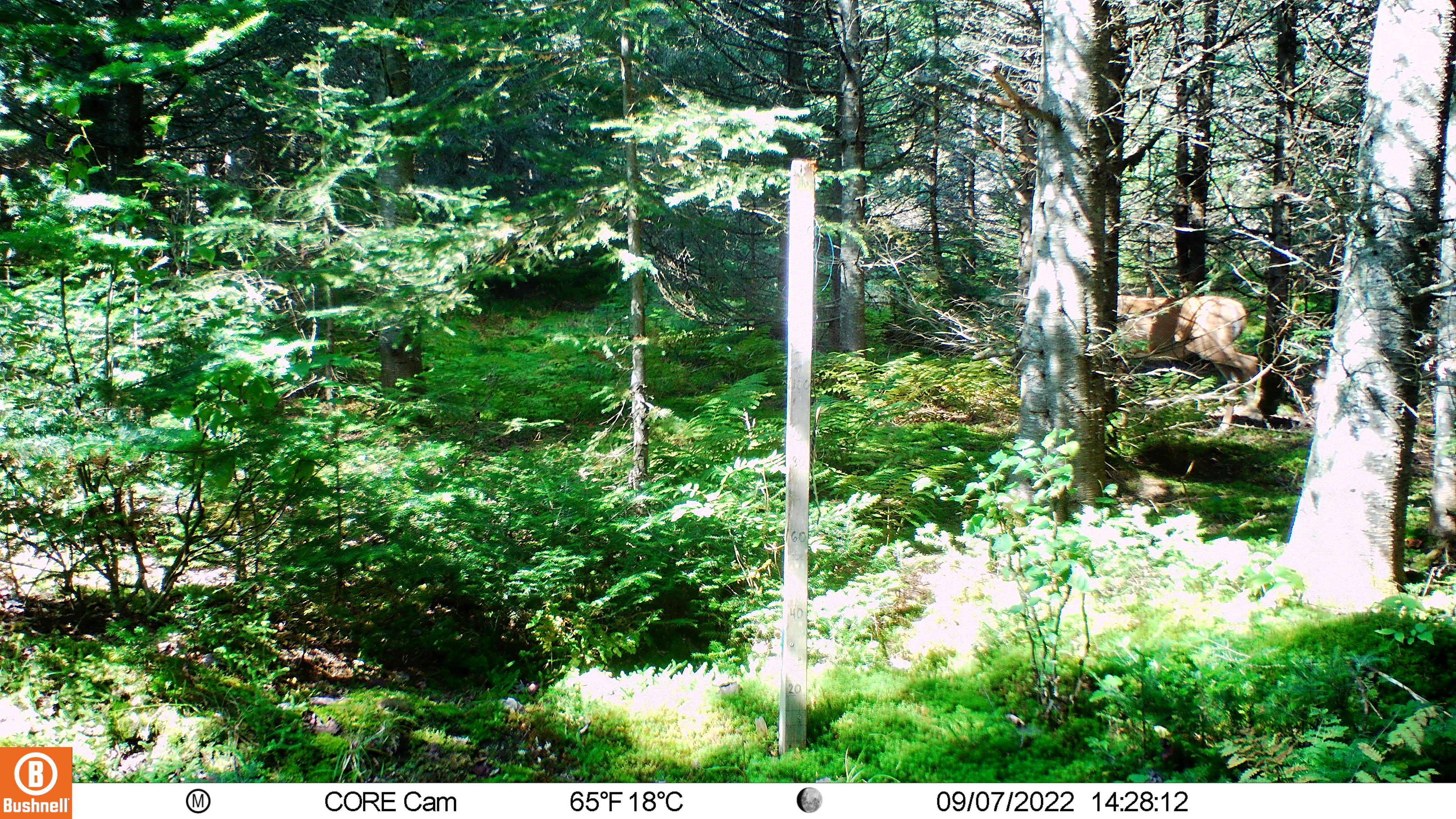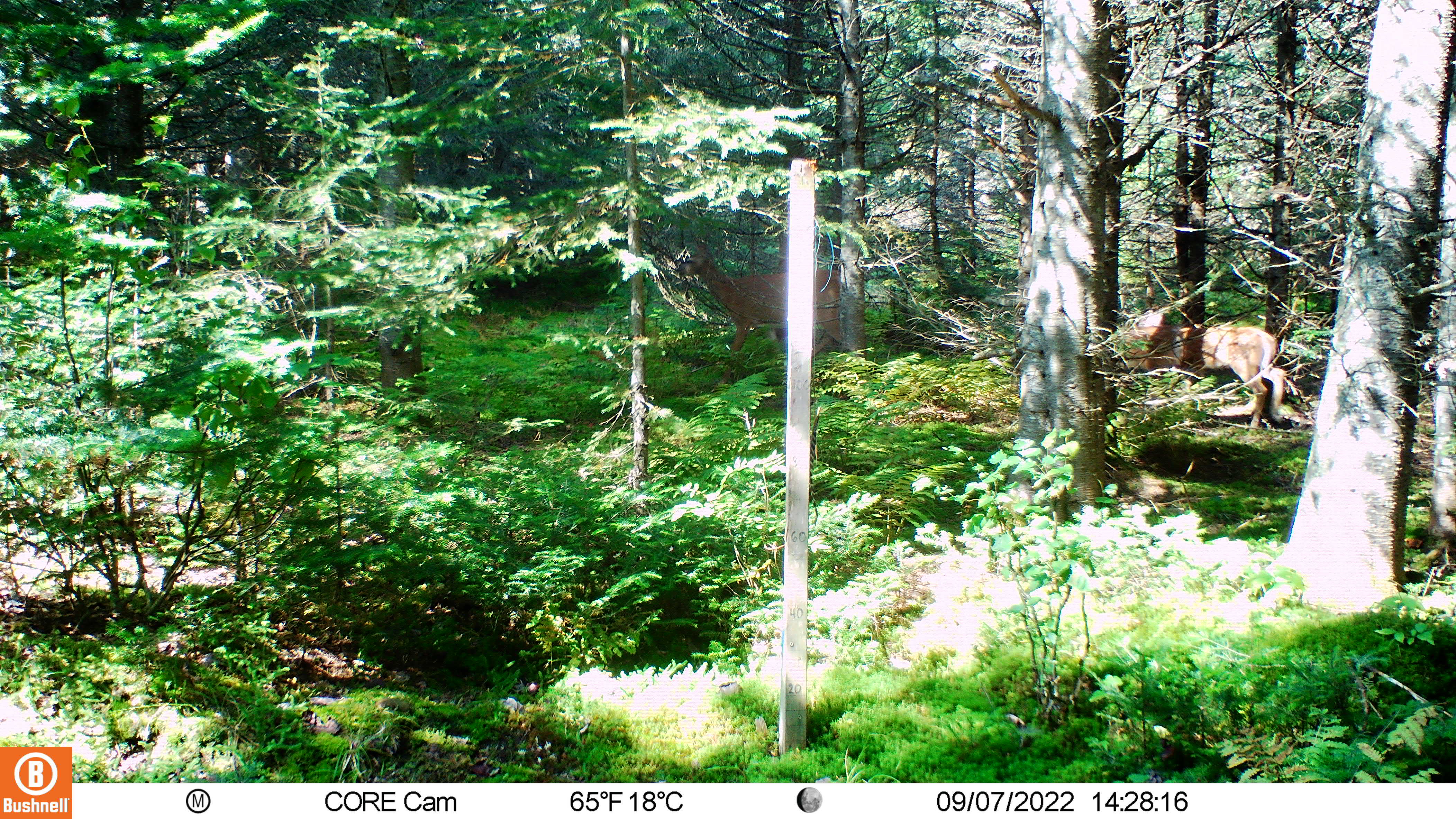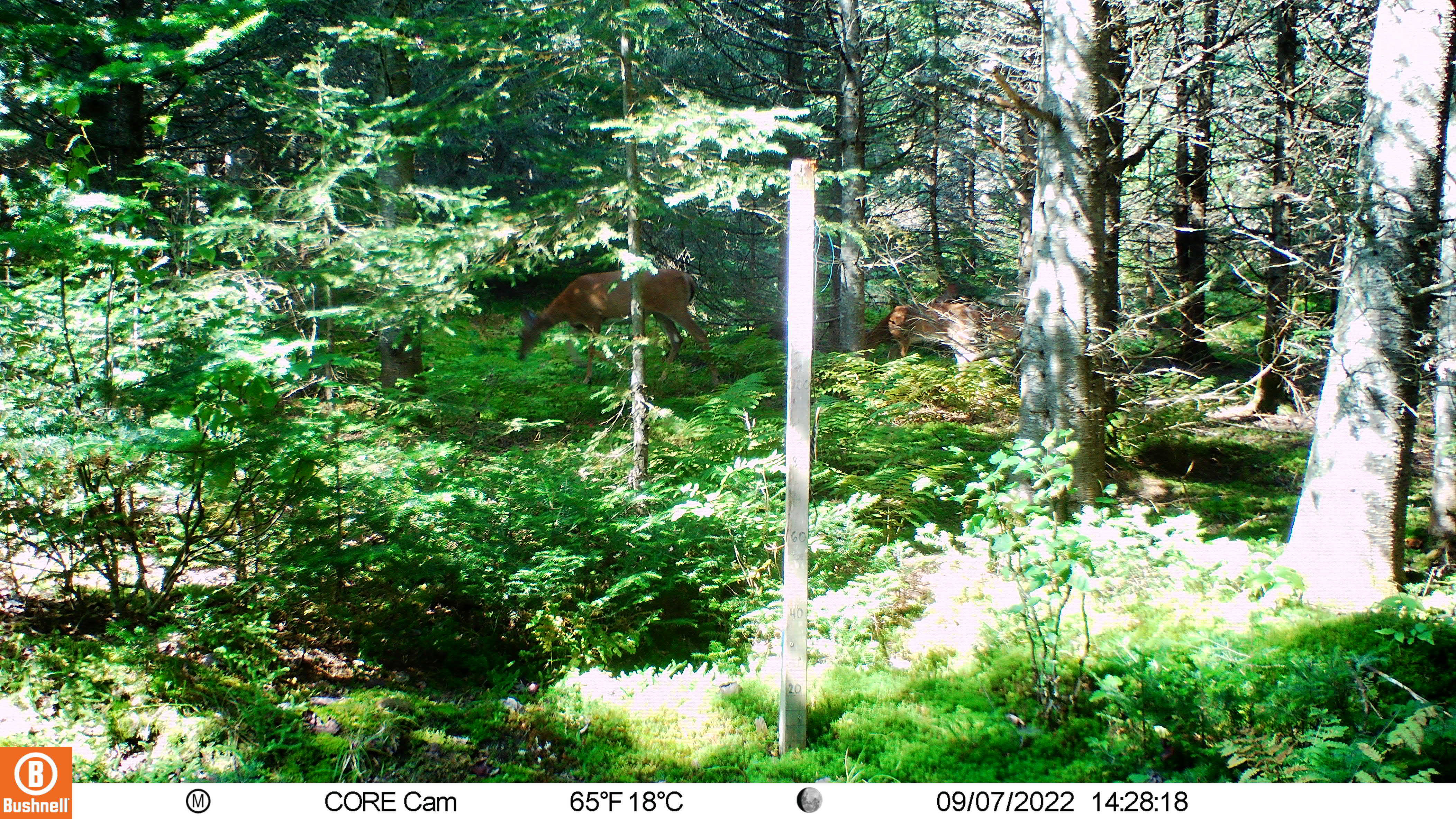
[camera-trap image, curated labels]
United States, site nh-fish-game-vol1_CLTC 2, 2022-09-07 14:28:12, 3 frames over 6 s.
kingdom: Animalia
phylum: Chordata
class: Mammalia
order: Artiodactyla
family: Cervidae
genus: Odocoileus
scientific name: Odocoileus virginianus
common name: white-tailed deer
White-tailed deer (Odocoileus virginianus).